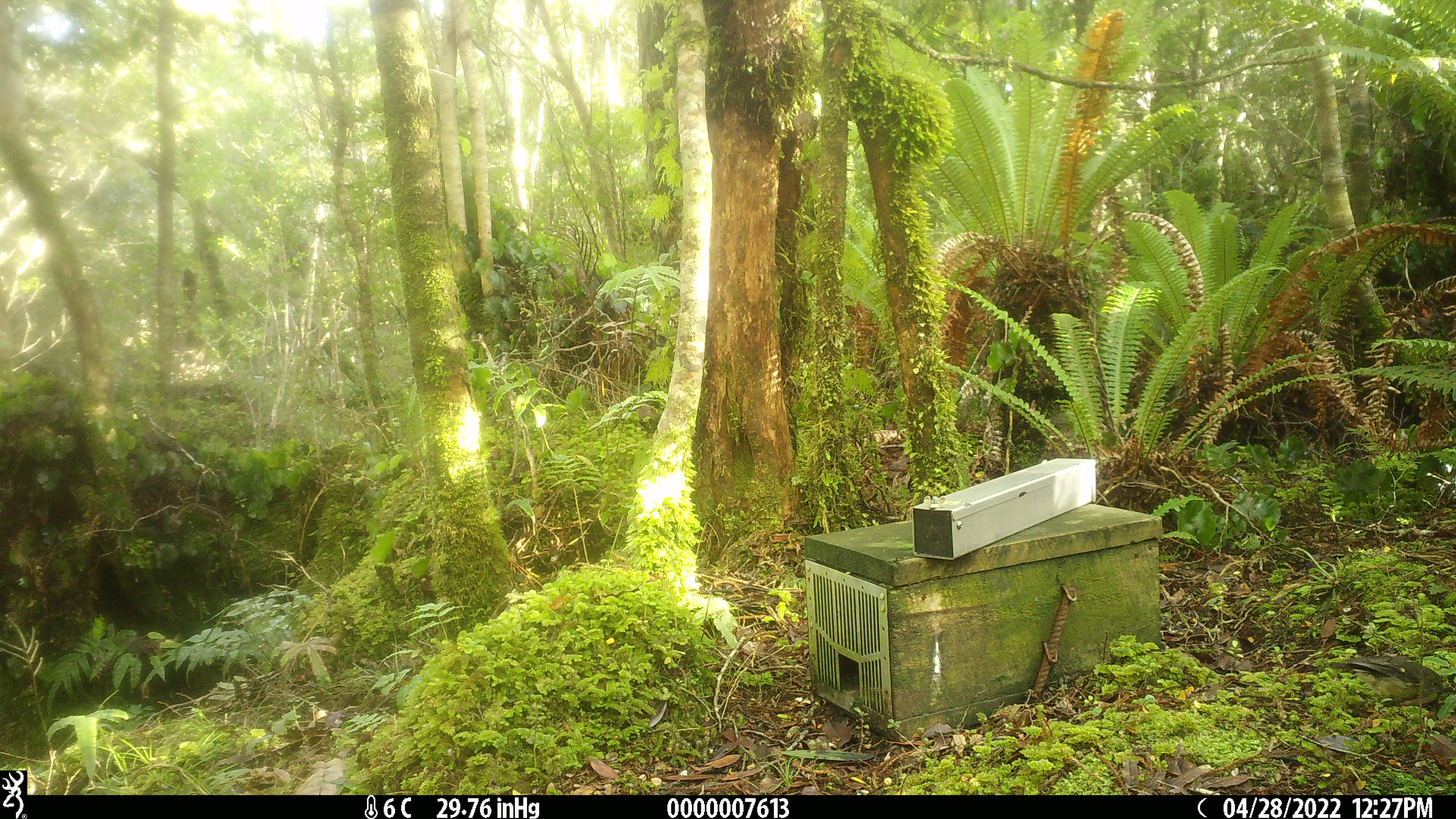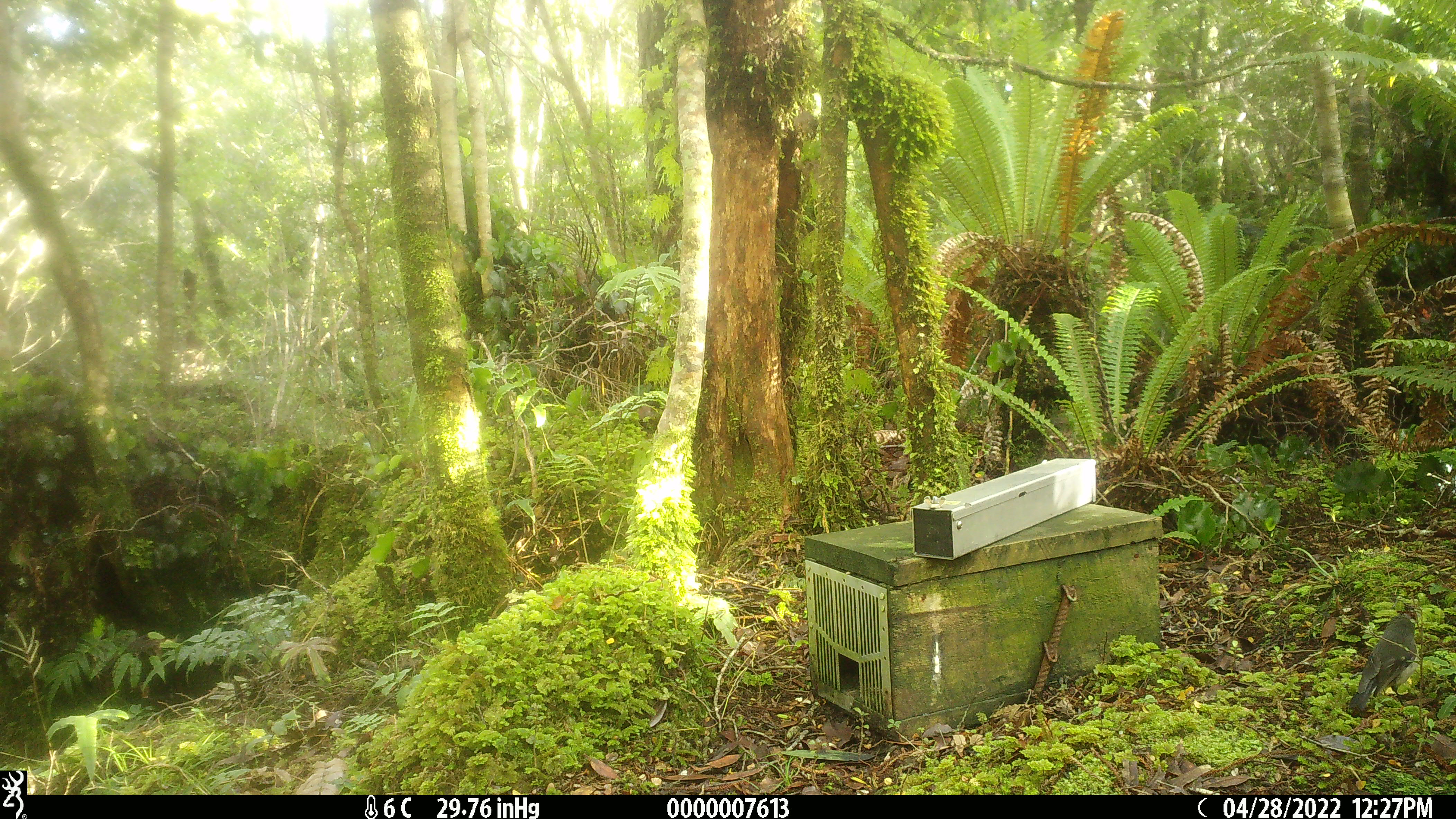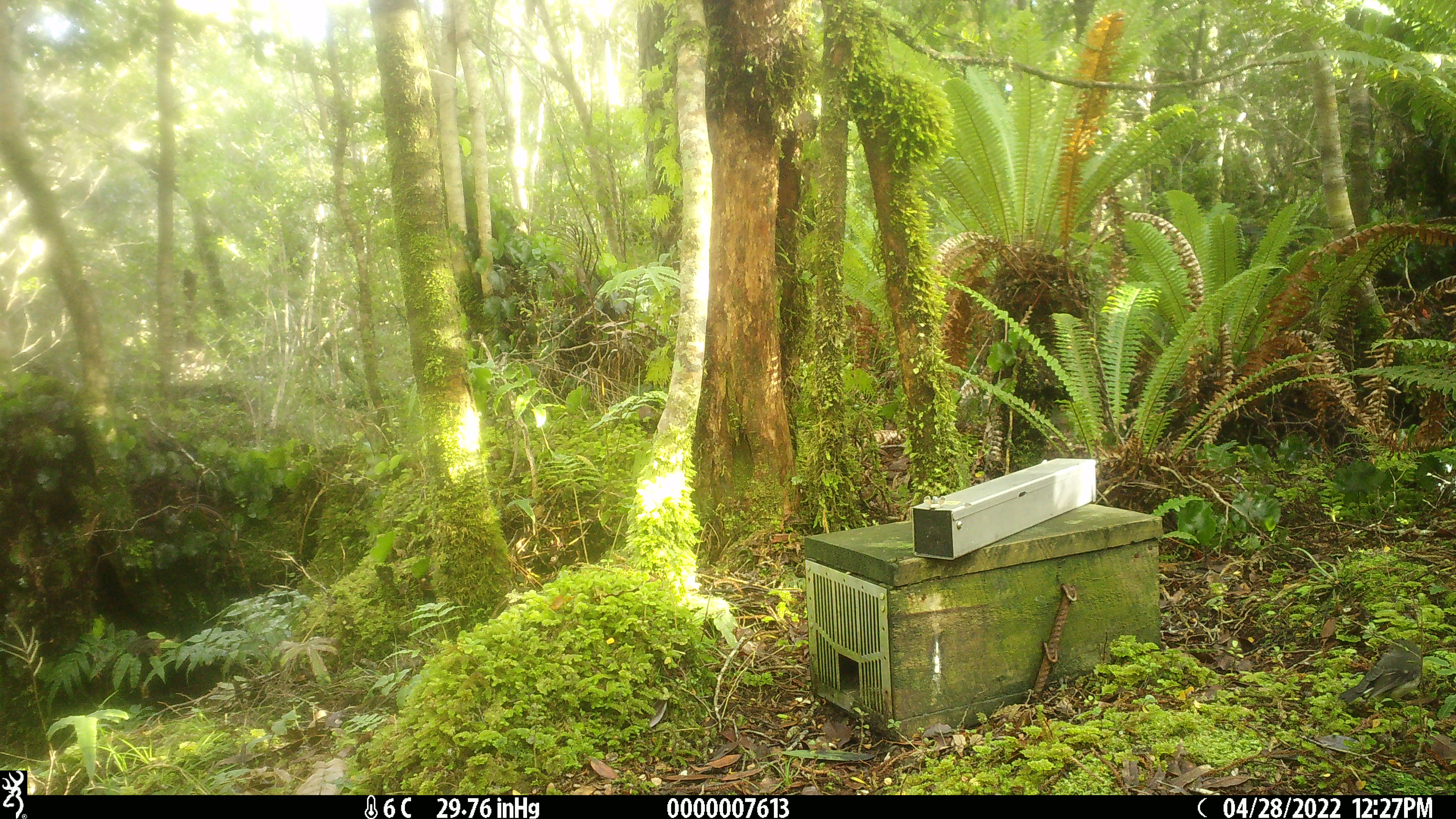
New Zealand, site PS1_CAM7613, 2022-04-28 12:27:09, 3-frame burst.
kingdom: Animalia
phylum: Chordata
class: Aves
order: Passeriformes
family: Petroicidae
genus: Petroica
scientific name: Petroica macrocephala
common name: tomtit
Tomtit (Petroica macrocephala).